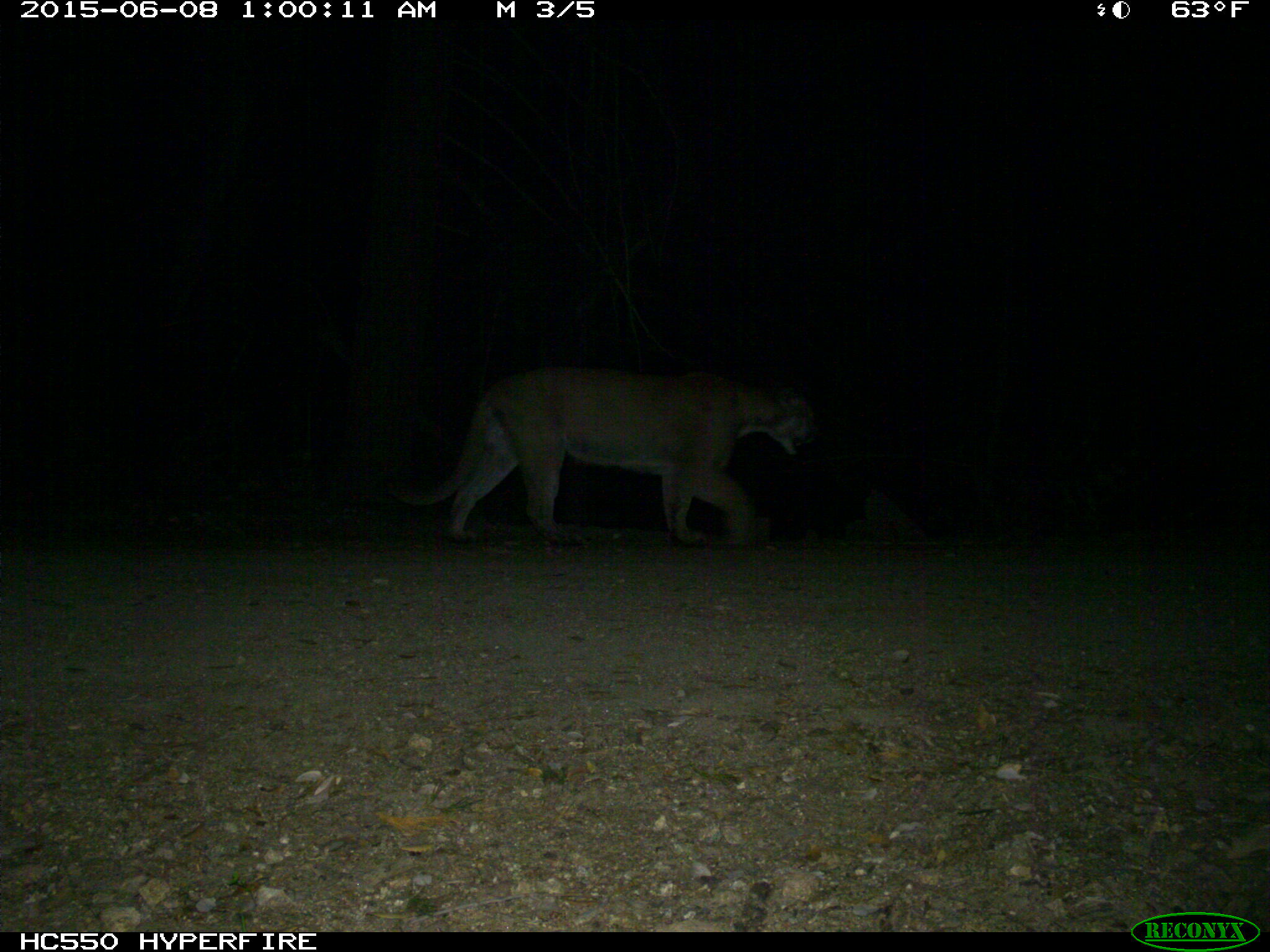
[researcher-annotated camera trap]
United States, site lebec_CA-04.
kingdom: Animalia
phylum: Chordata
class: Mammalia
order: Carnivora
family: Felidae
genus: Puma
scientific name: Puma concolor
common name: mountain lion